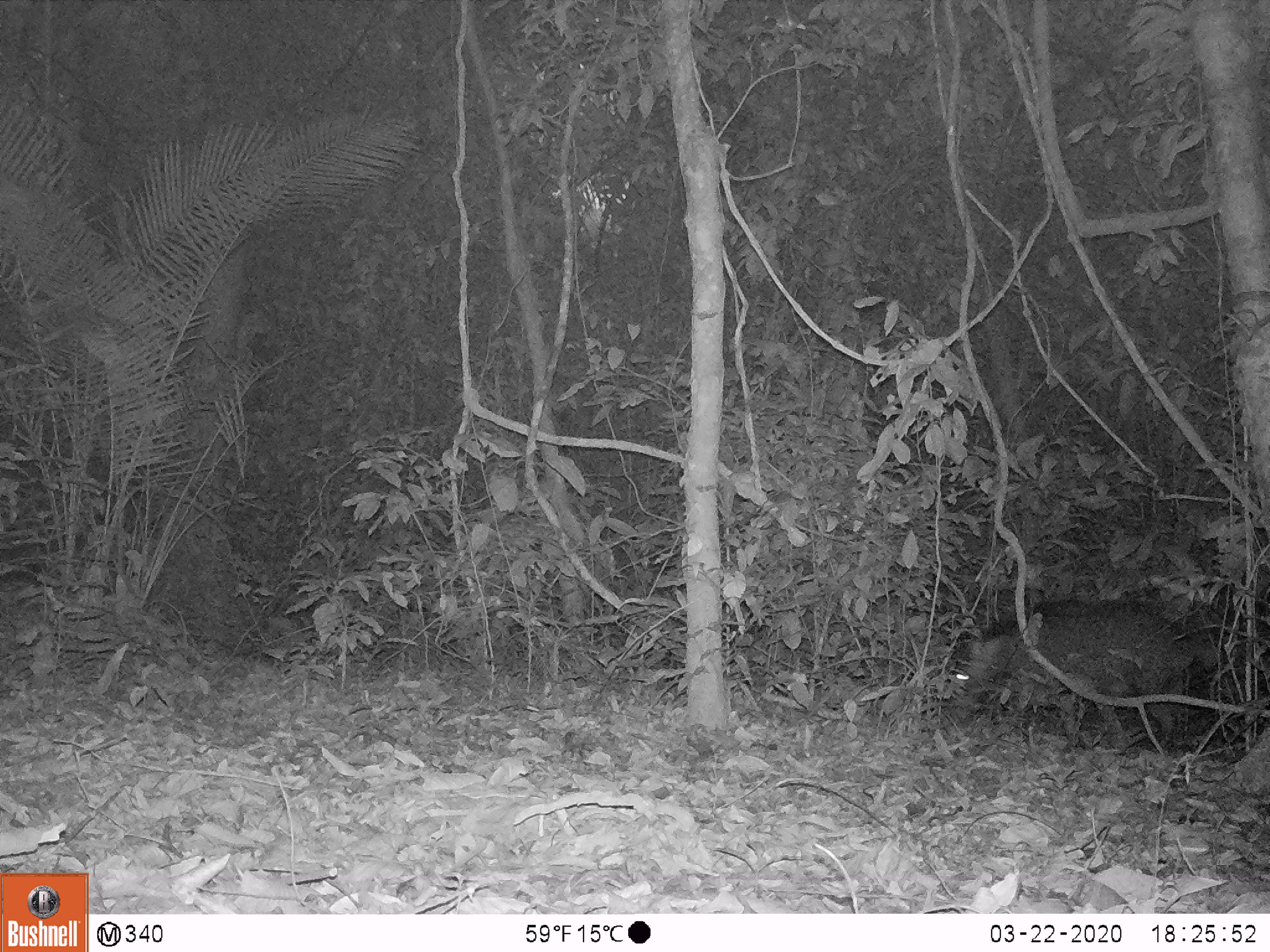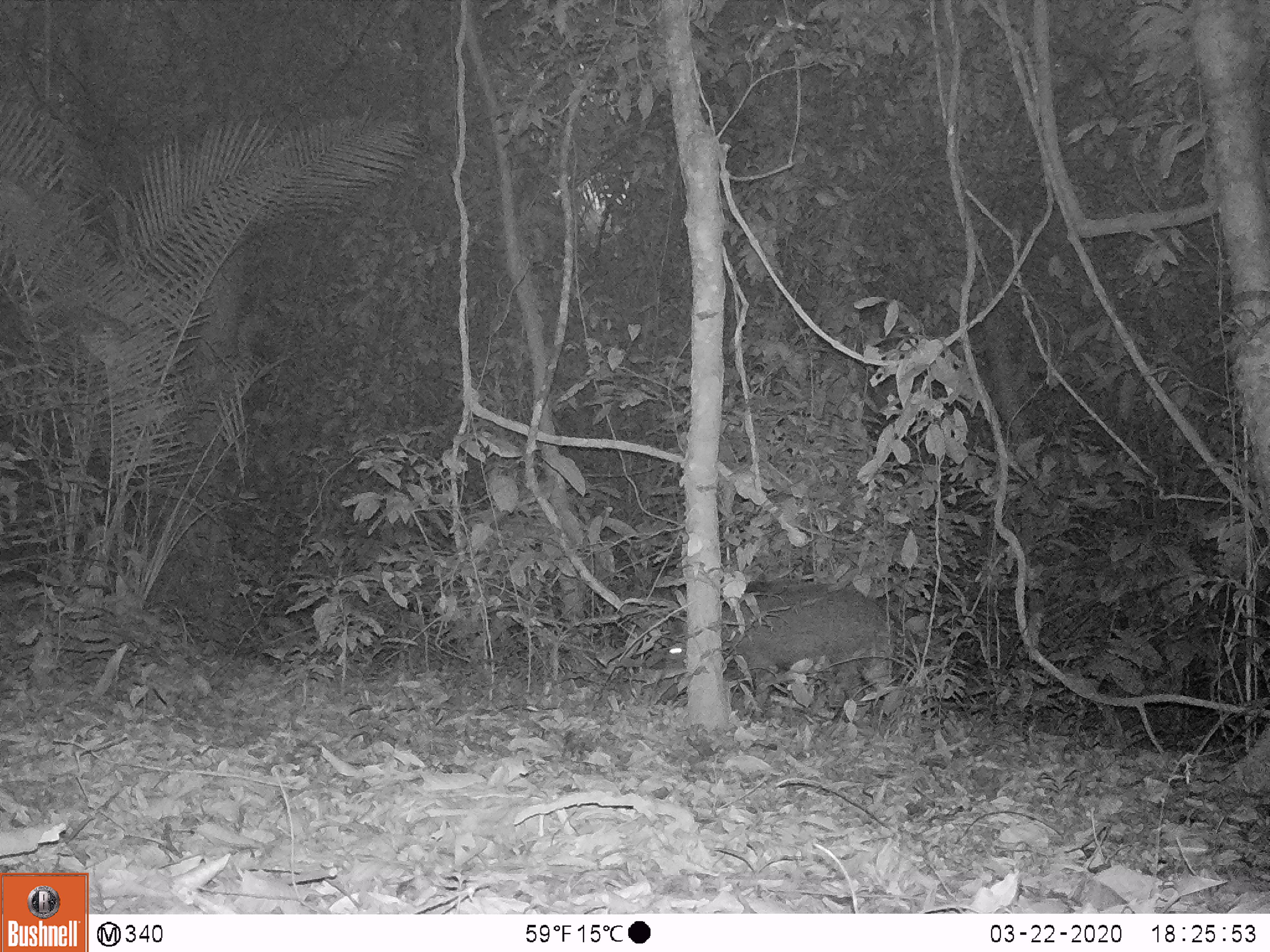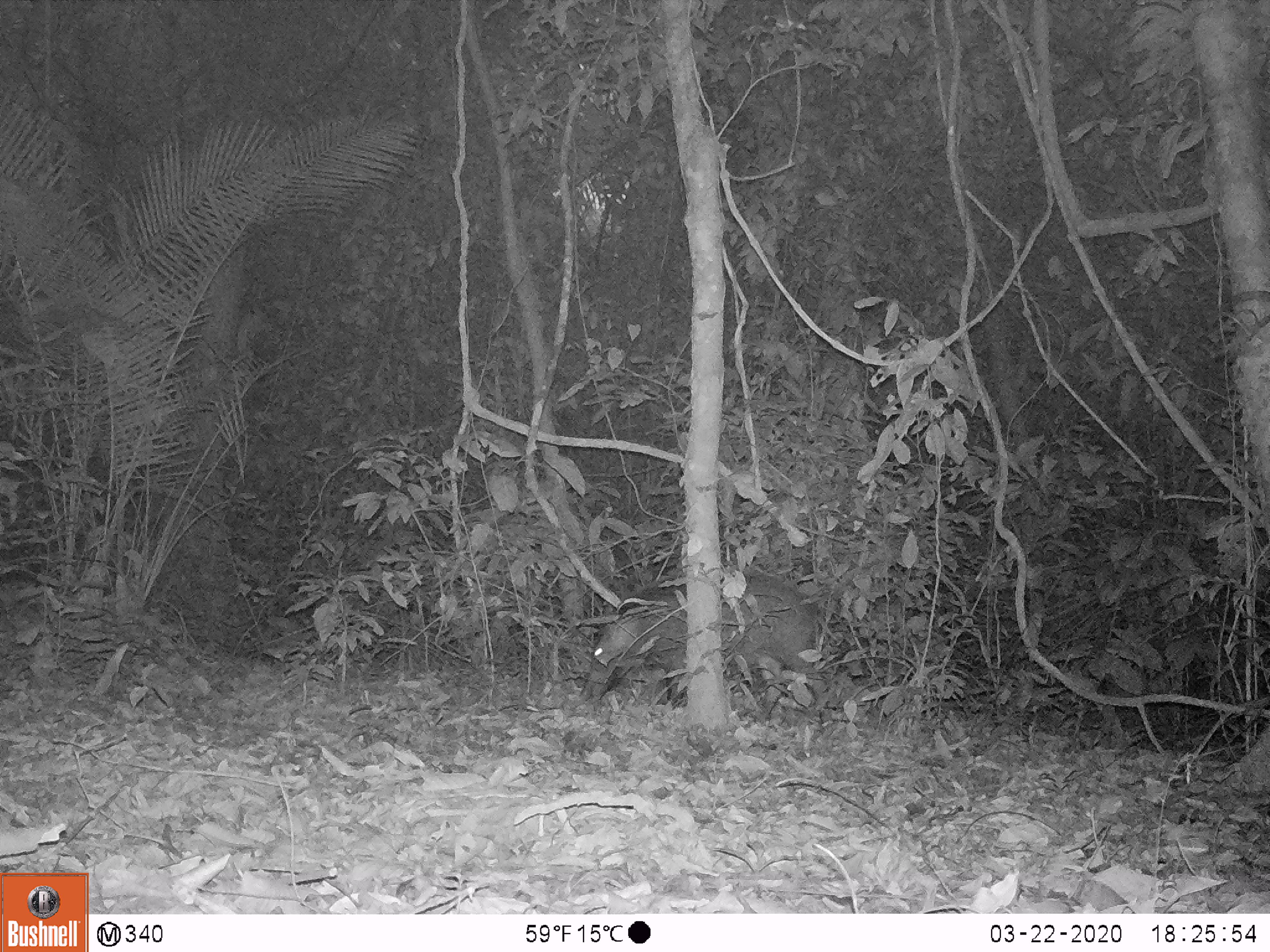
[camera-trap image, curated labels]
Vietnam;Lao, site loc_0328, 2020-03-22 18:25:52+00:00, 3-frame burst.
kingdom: Animalia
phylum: Chordata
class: Mammalia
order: Artiodactyla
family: Suidae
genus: Sus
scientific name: Sus scrofa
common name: eurasian wild pig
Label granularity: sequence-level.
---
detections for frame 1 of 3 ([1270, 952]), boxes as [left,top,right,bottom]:
eurasian wild pig: [947,597,1196,754]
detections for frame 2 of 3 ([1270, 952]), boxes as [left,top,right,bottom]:
eurasian wild pig: [665,583,898,716]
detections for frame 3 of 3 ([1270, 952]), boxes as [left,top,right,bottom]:
eurasian wild pig: [590,568,832,713]